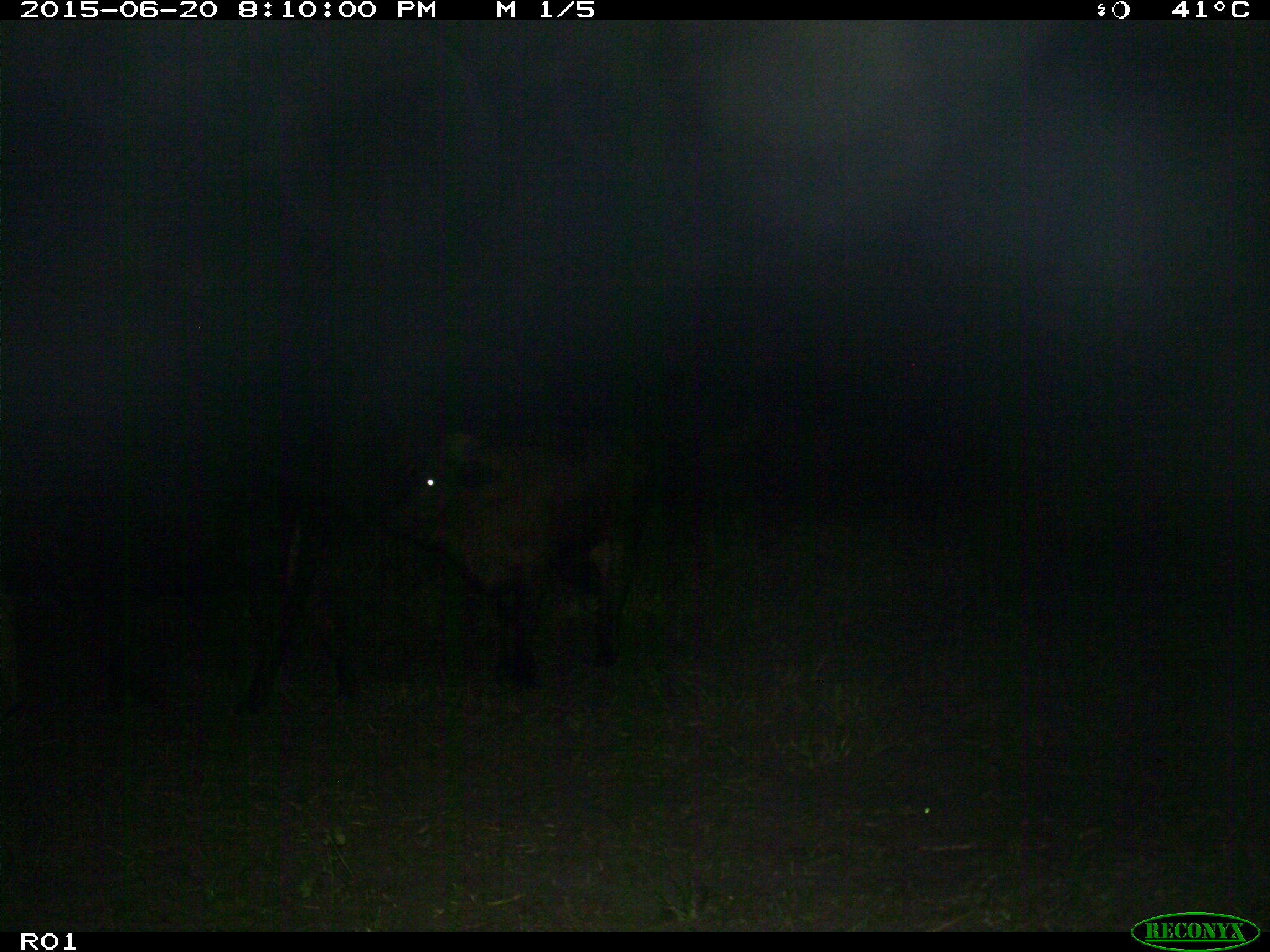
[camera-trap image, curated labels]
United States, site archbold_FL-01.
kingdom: Animalia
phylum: Chordata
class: Mammalia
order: Artiodactyla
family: Bovidae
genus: Bos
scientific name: Bos taurus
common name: domestic cow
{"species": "Bos taurus (domestic cow)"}